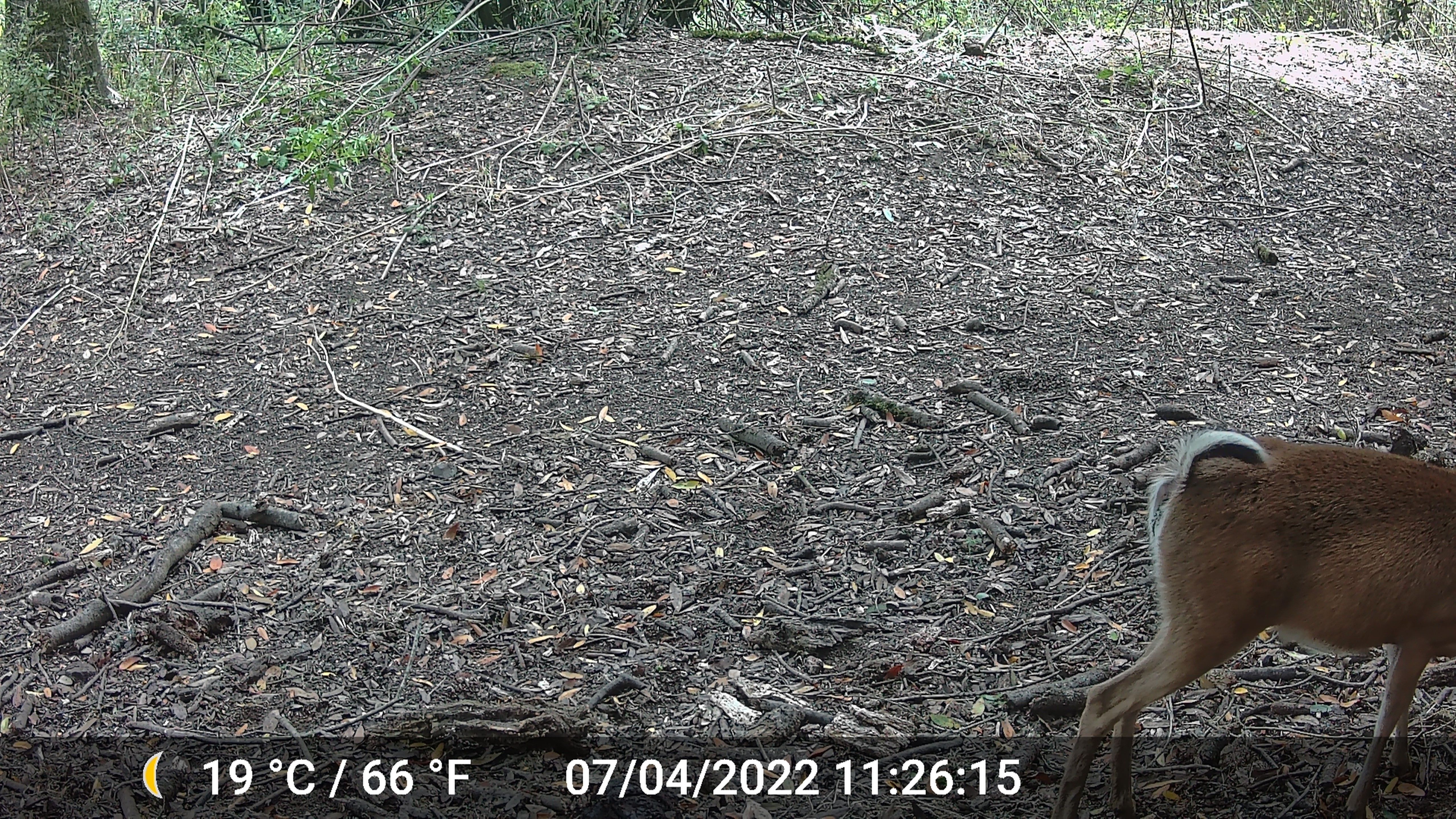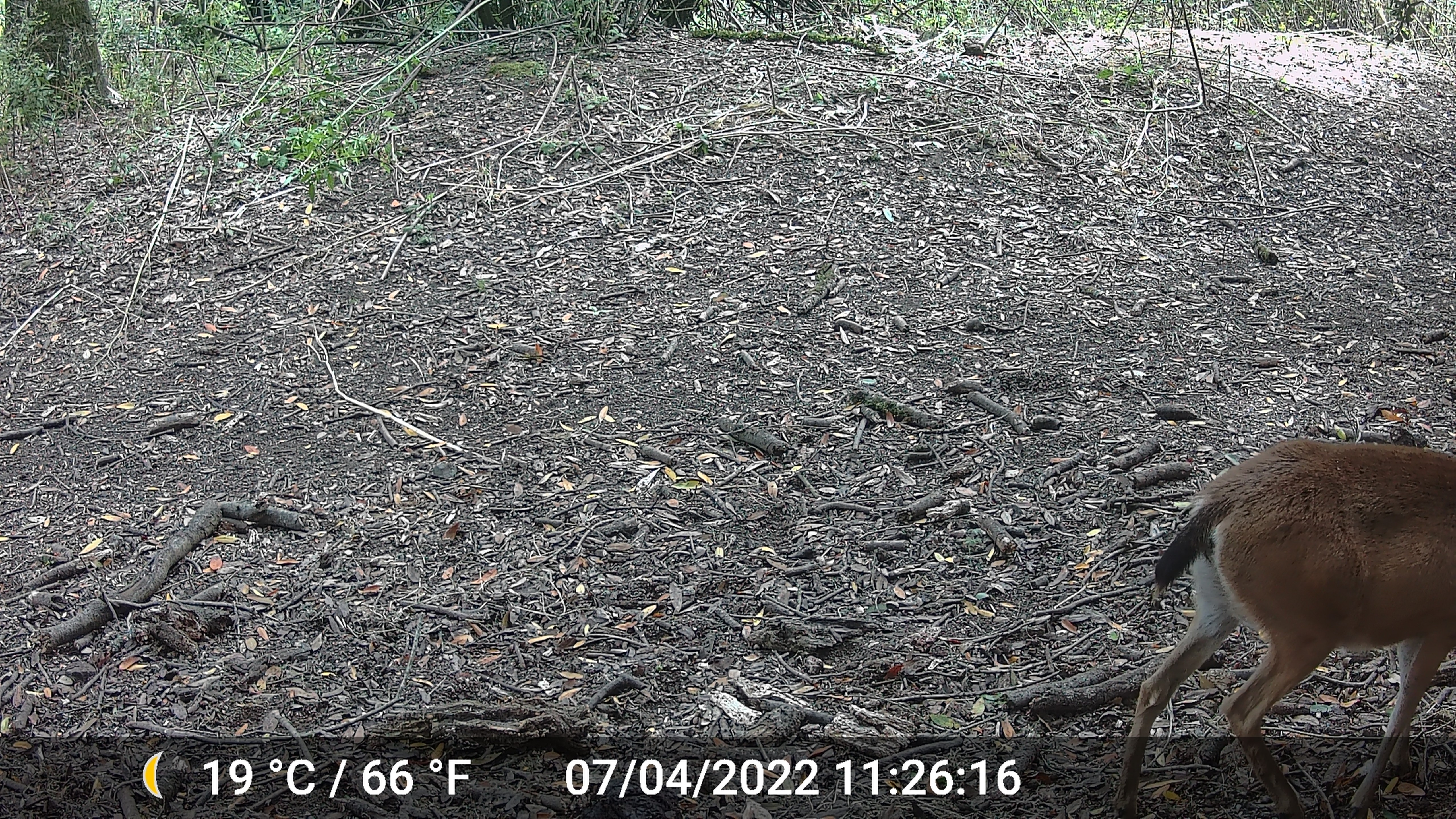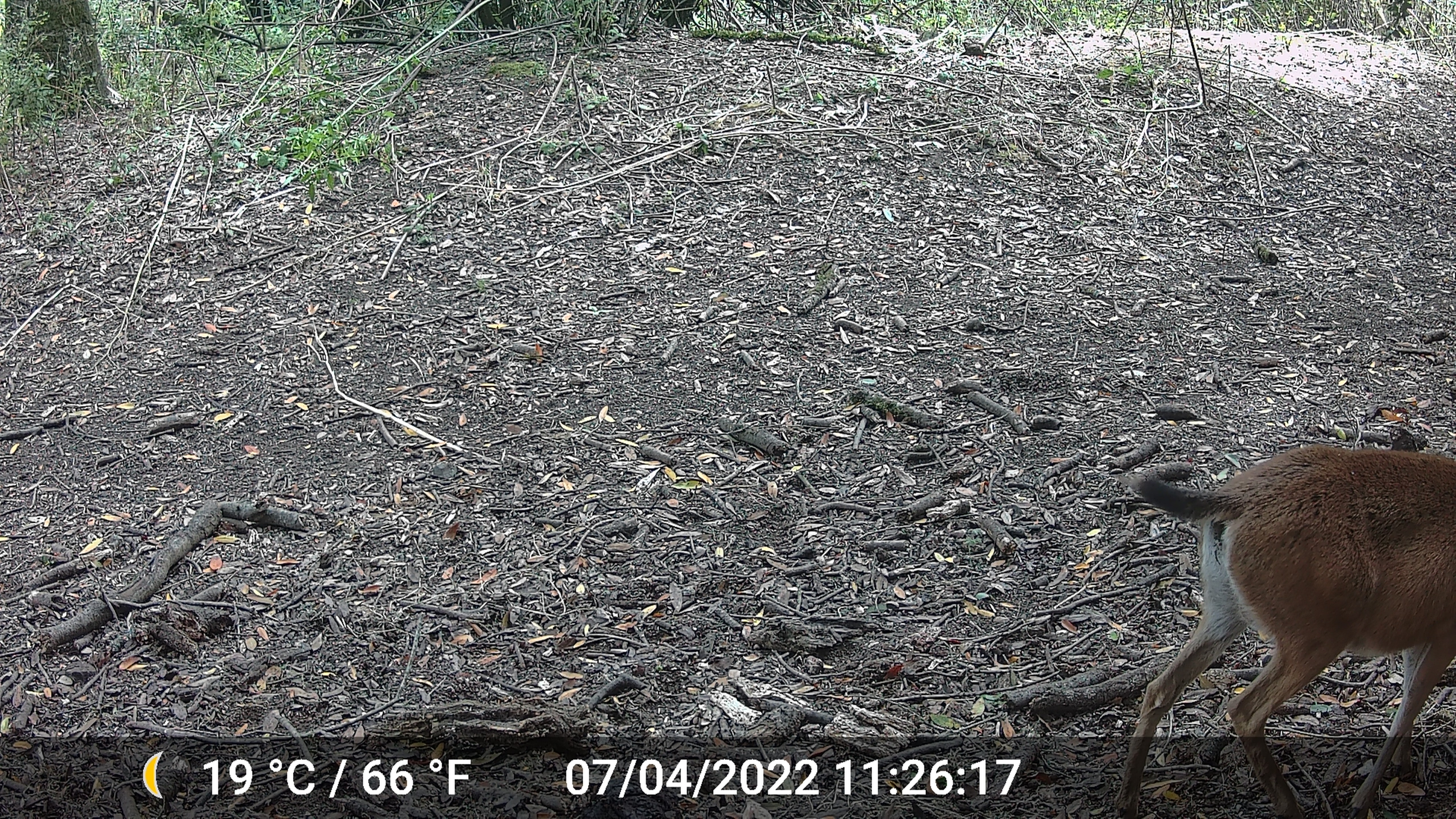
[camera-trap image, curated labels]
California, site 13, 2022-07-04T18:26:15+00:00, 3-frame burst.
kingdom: Animalia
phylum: Chordata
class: Mammalia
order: Artiodactyla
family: Cervidae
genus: Odocoileus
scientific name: Odocoileus hemionus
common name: mule deer